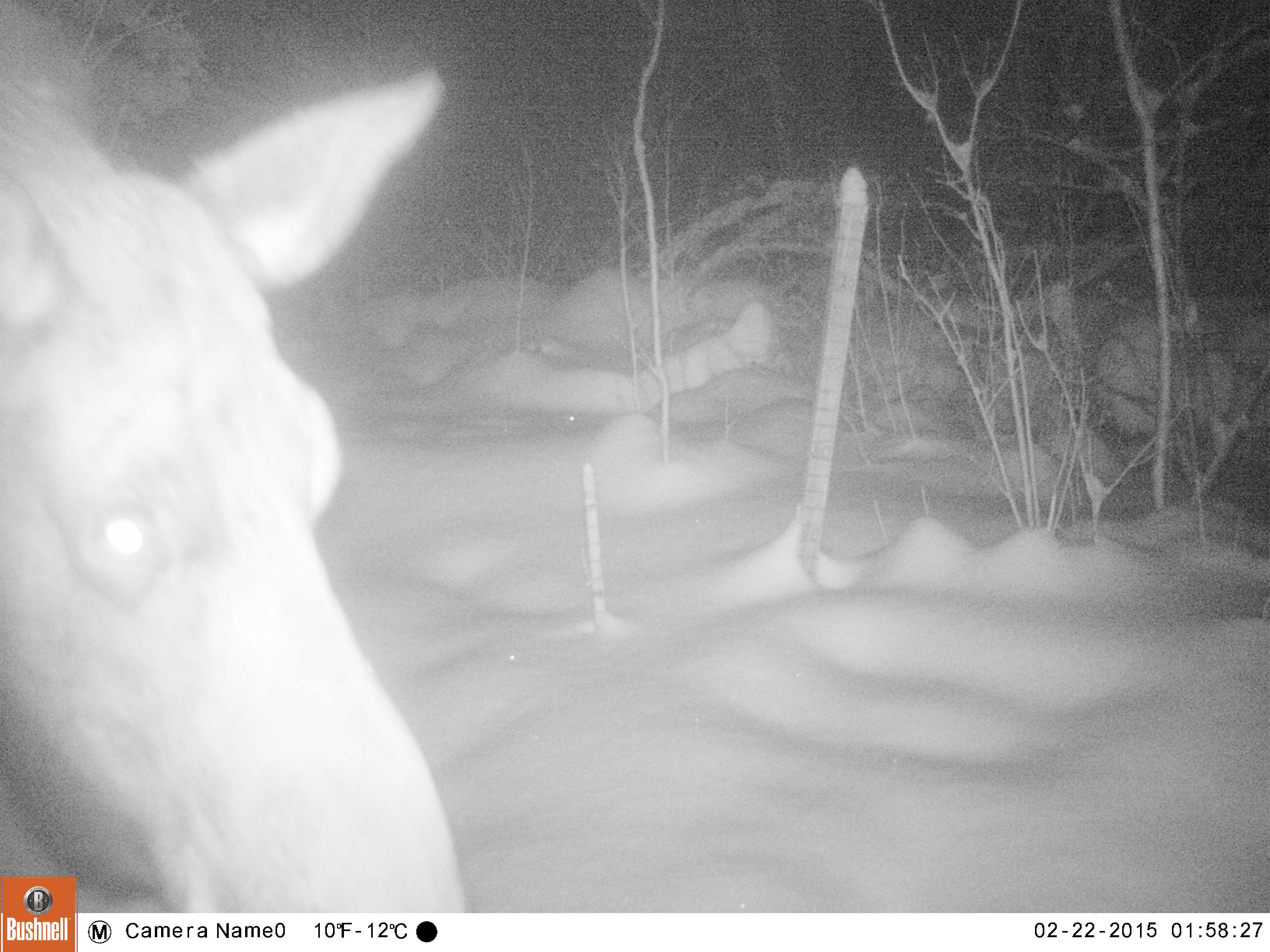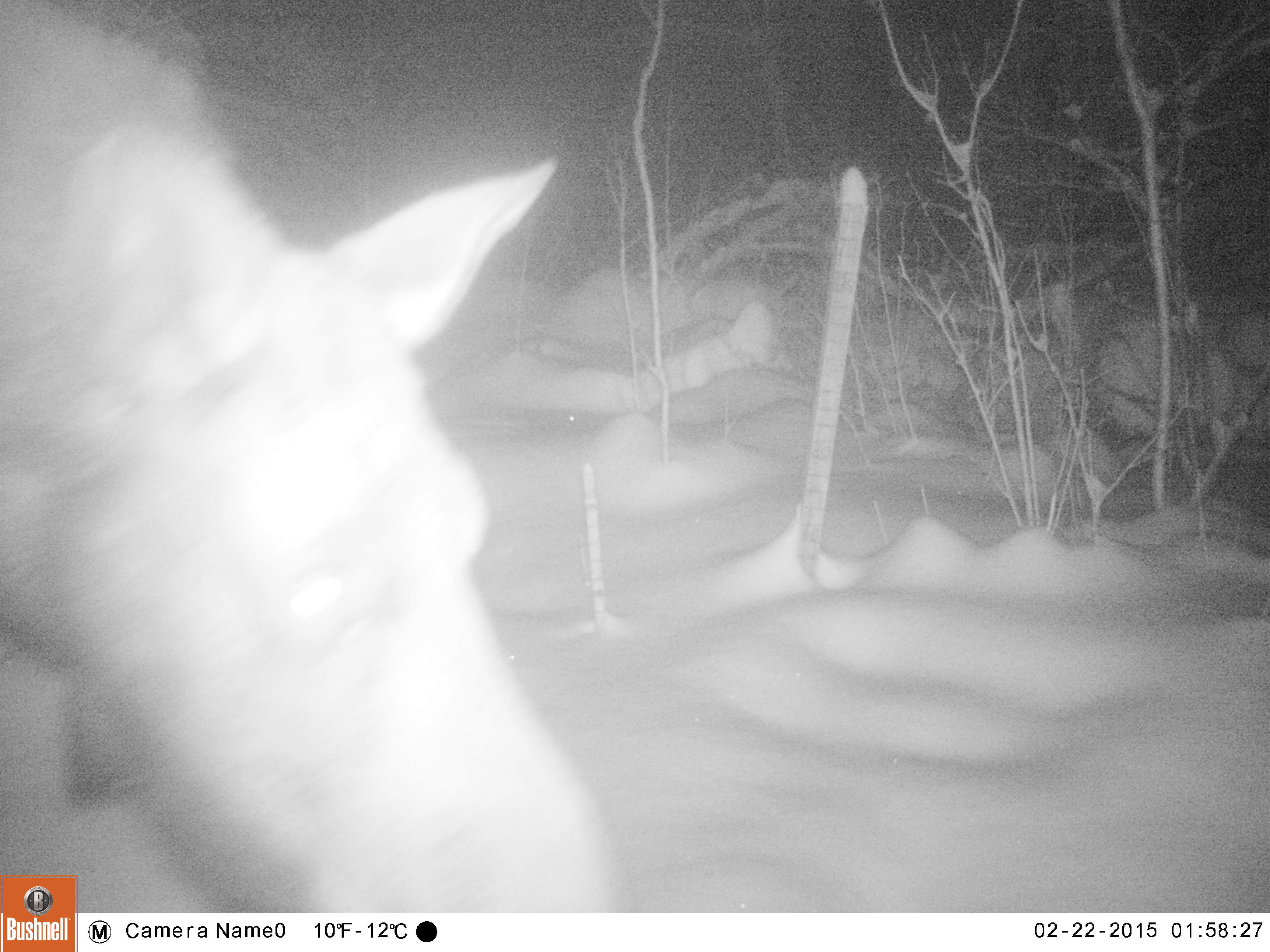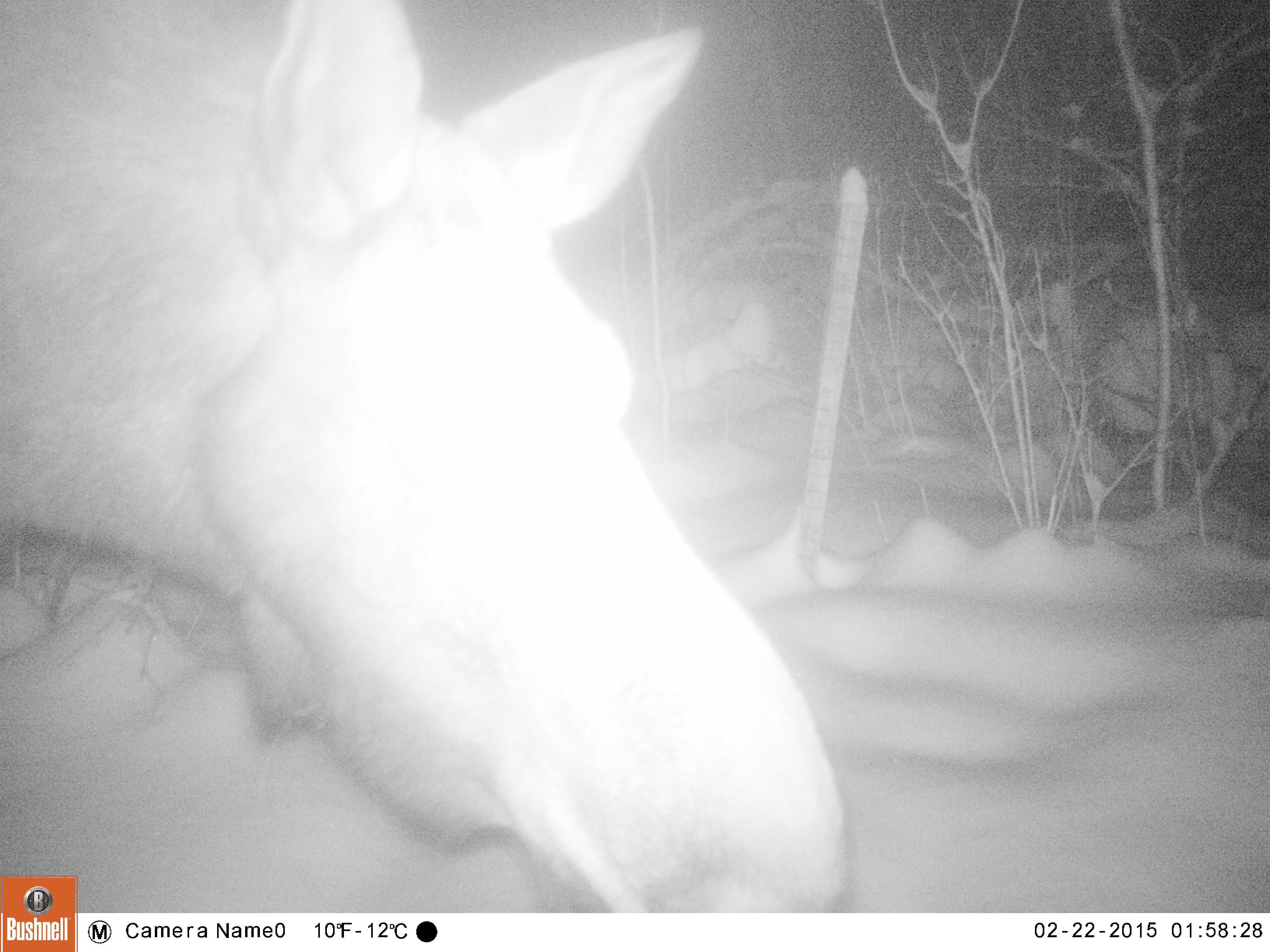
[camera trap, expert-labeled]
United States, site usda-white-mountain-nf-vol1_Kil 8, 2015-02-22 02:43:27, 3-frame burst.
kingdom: Animalia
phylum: Chordata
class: Mammalia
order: Artiodactyla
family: Cervidae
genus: Alces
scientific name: Alces alces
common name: moose